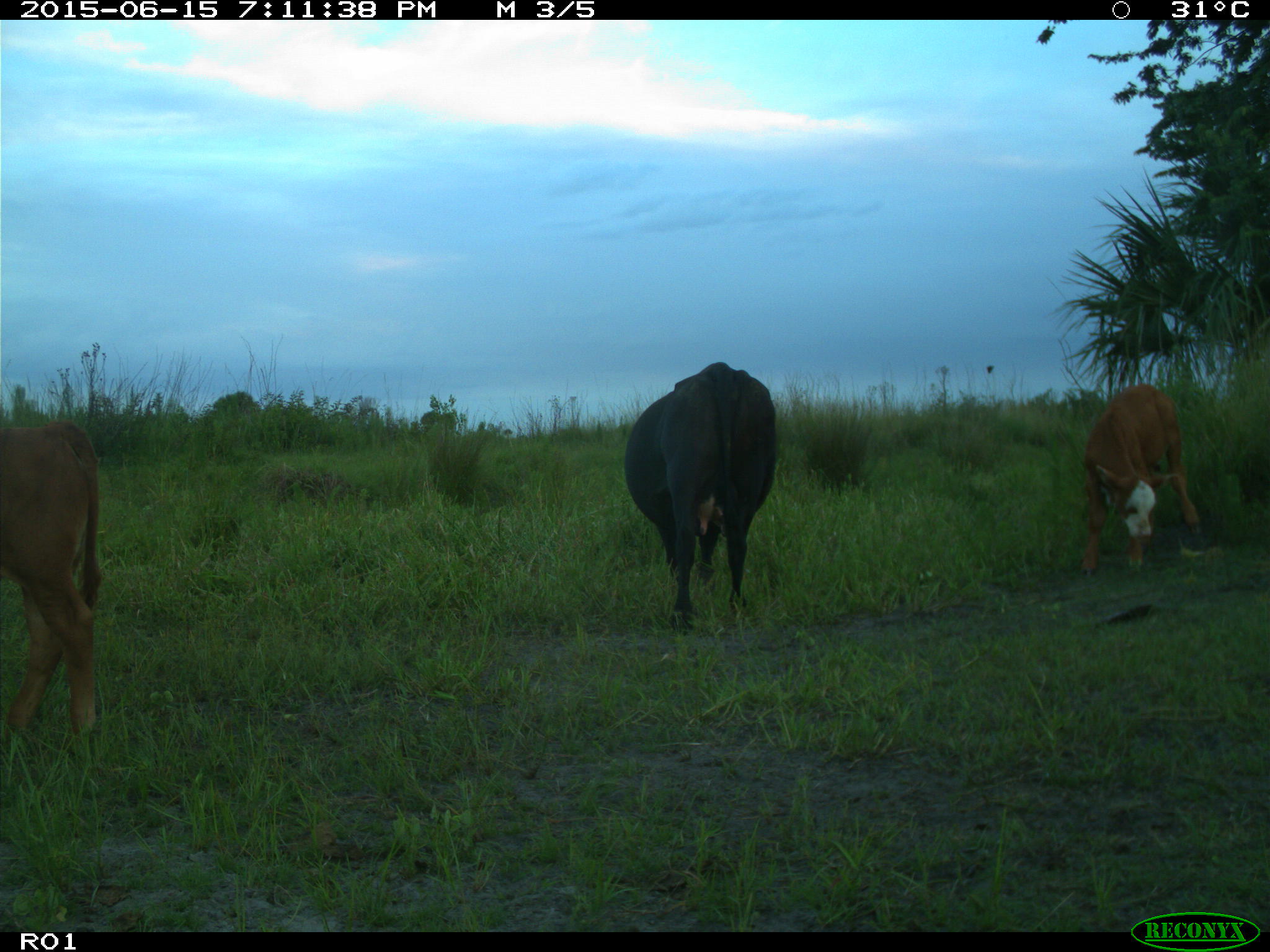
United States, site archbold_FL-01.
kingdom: Animalia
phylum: Chordata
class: Mammalia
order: Artiodactyla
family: Bovidae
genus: Bos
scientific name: Bos taurus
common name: domestic cow